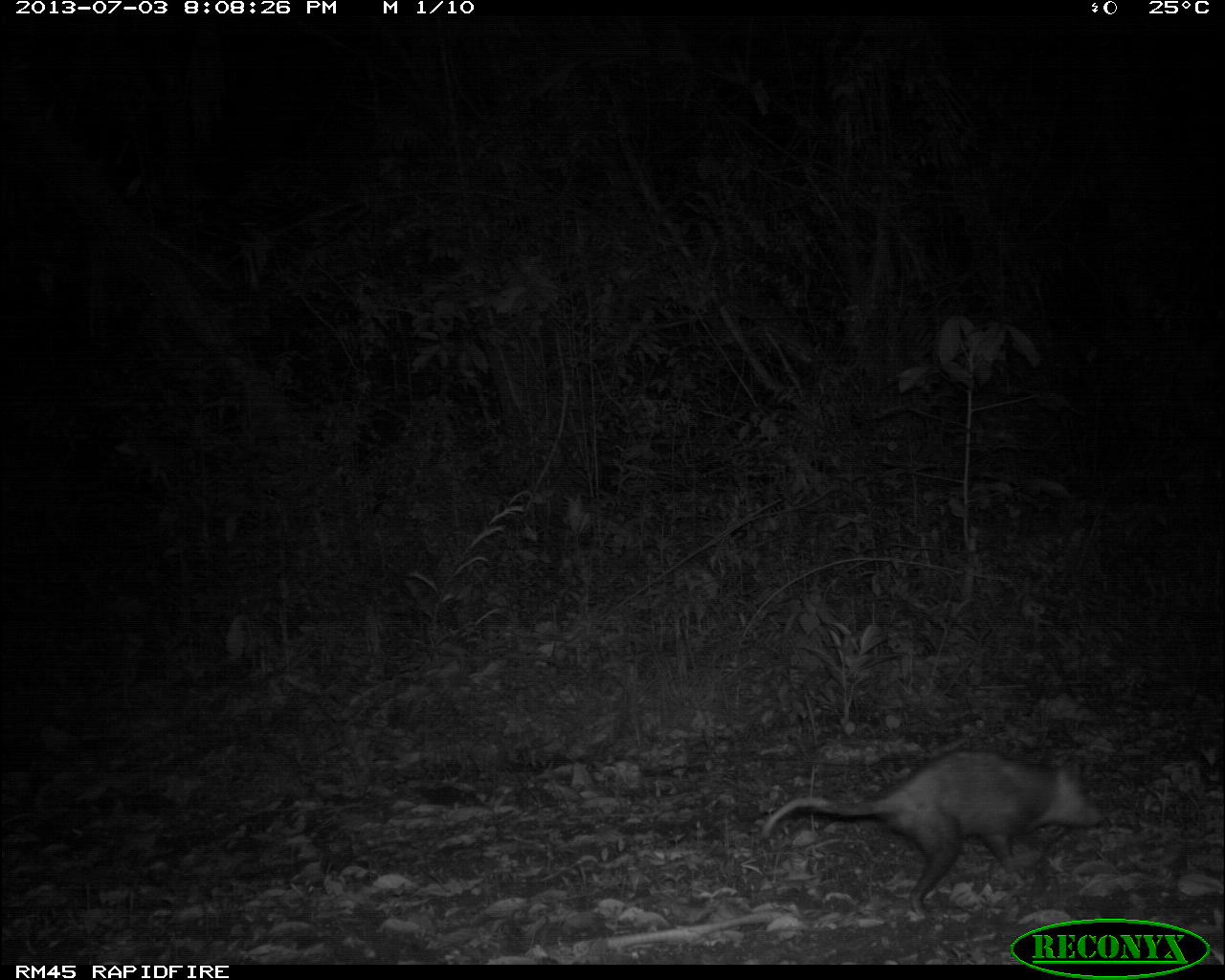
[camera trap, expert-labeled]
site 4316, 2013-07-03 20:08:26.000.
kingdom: Animalia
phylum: Chordata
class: Mammalia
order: Didelphimorphia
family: Didelphidae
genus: Didelphis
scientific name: Didelphis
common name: american opossums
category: didelphis sp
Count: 1.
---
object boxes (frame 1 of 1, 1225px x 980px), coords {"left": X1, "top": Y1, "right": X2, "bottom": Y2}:
didelphis sp: {"left": 757, "top": 747, "right": 1106, "bottom": 919}